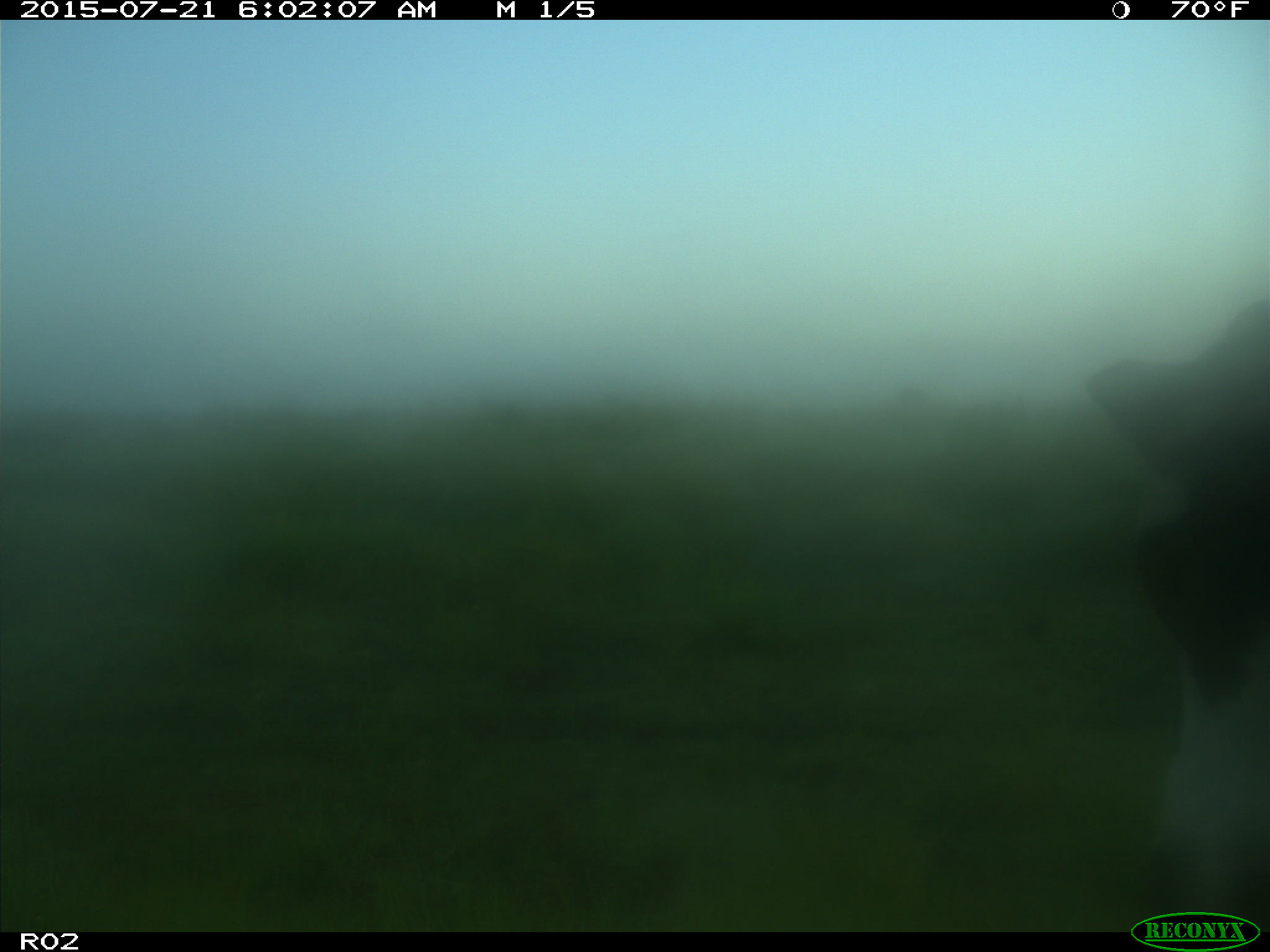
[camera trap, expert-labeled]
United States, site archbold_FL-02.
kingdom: Animalia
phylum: Chordata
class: Mammalia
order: Artiodactyla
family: Bovidae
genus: Bos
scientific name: Bos taurus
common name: domestic cow